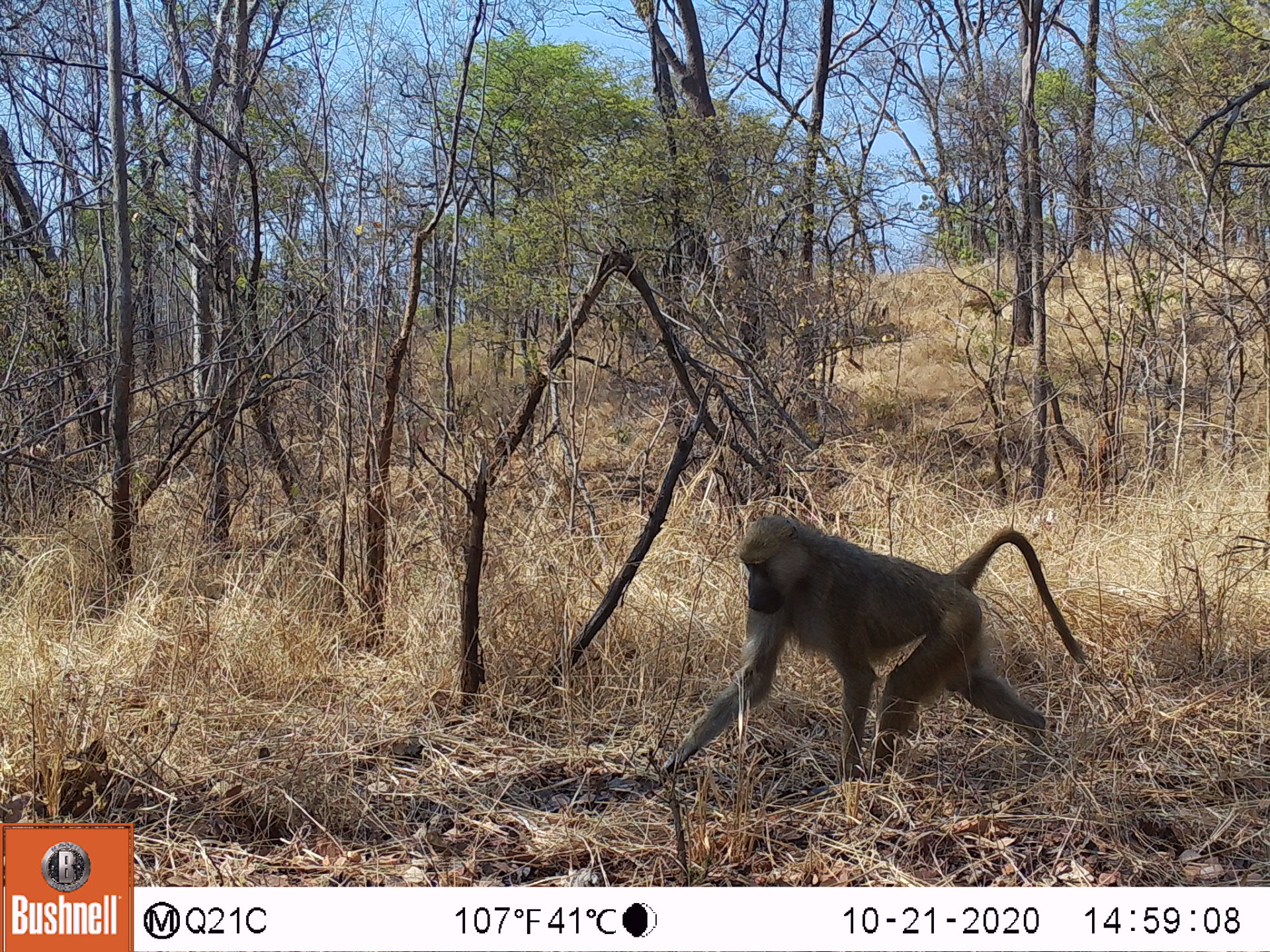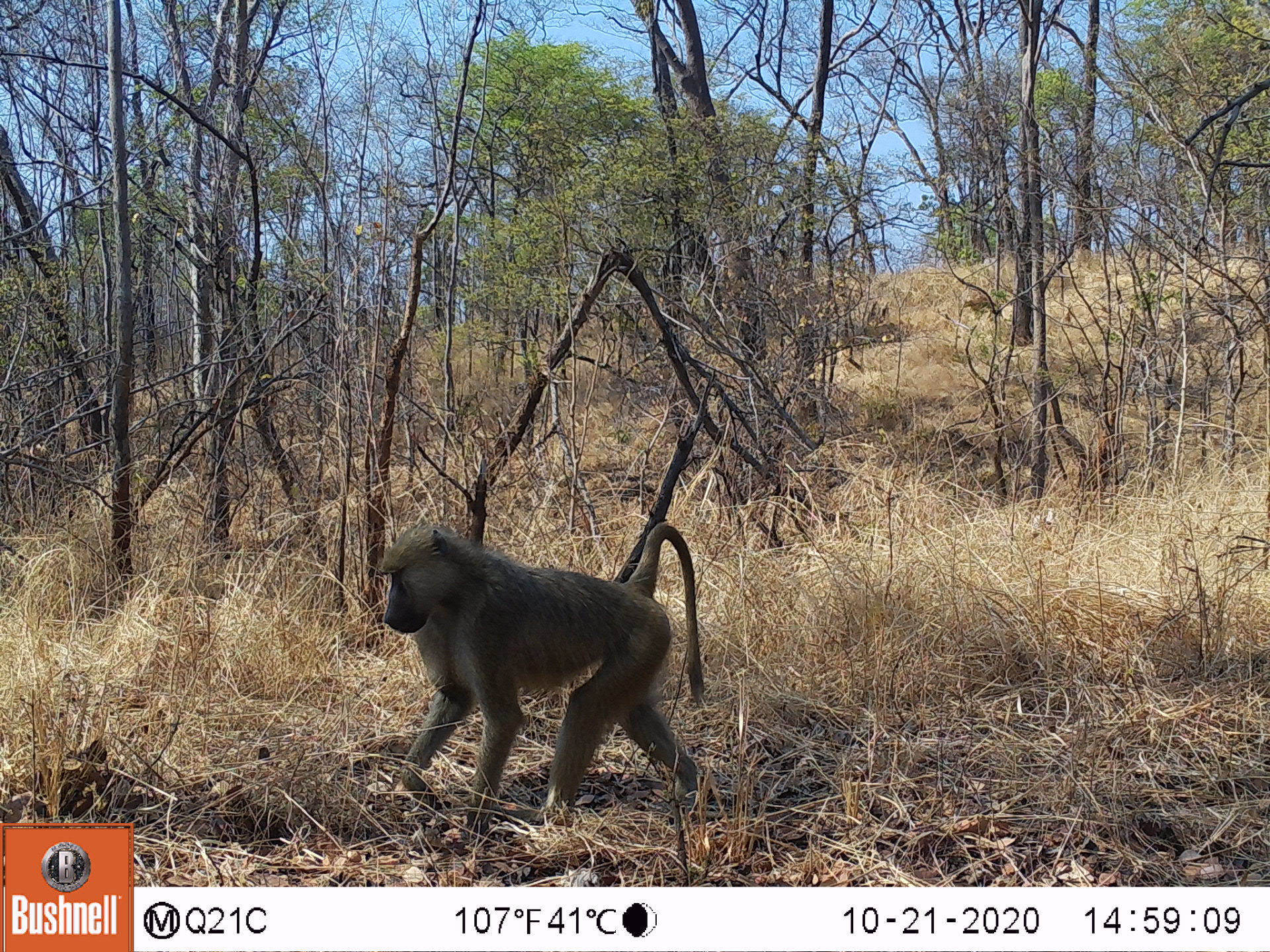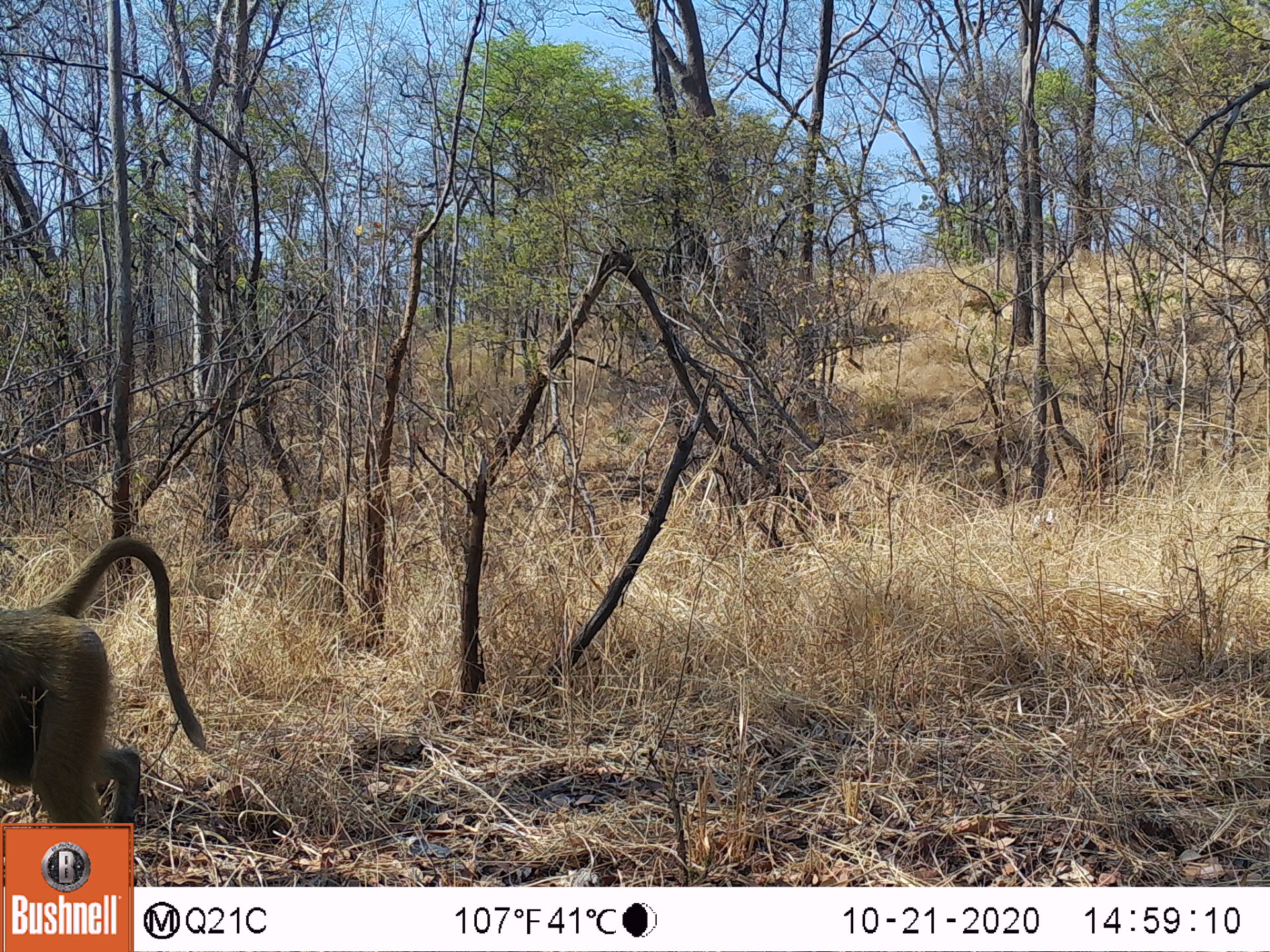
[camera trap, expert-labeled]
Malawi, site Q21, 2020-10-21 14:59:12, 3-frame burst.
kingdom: Animalia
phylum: Chordata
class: Mammalia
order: Primates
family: Cercopithecidae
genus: Papio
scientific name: Papio cynocephalus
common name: yellow baboon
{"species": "yellow baboon (Papio cynocephalus)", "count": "1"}